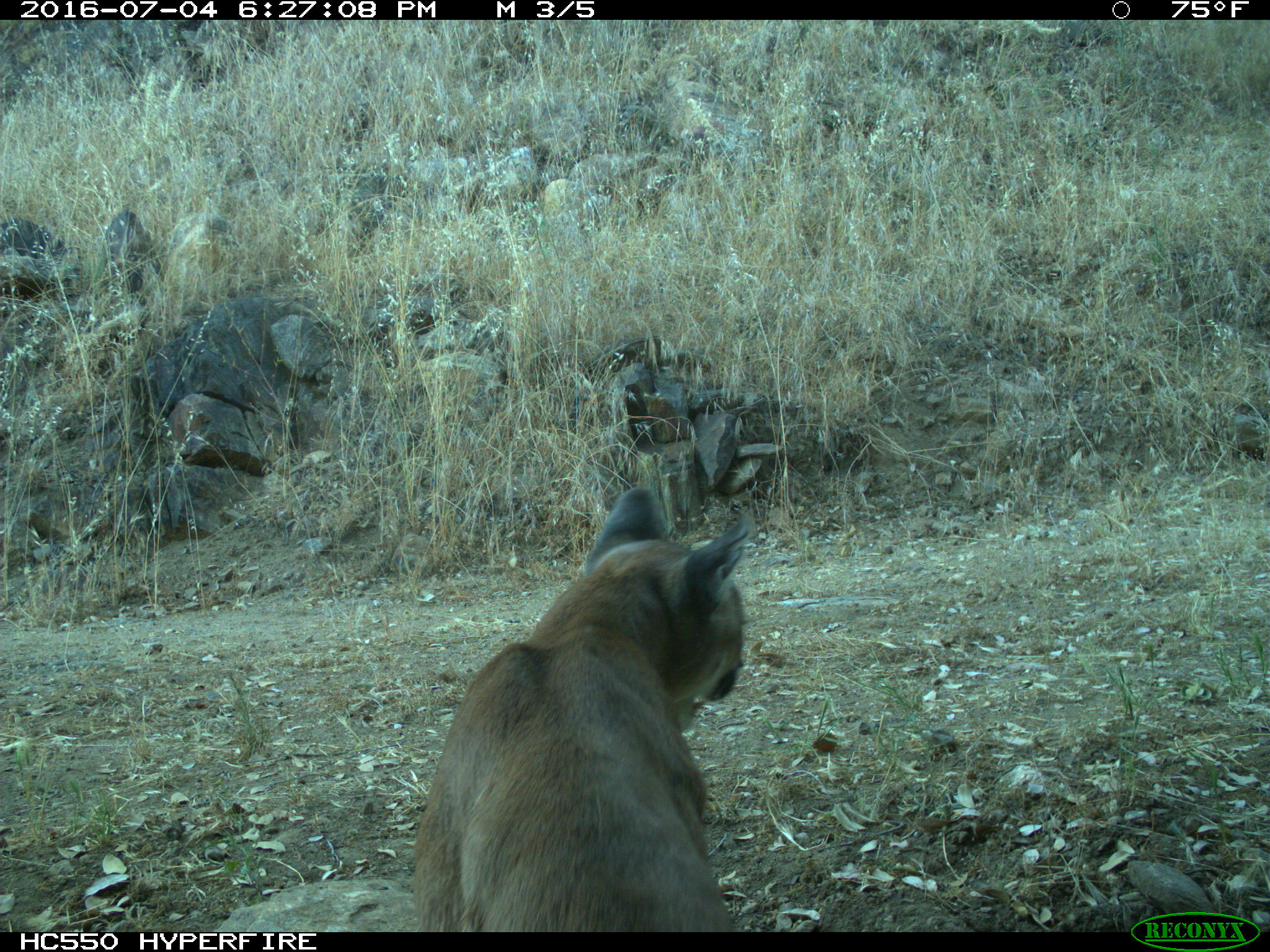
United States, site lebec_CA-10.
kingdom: Animalia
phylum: Chordata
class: Mammalia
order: Carnivora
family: Felidae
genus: Puma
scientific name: Puma concolor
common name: mountain lion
Puma concolor (mountain lion).